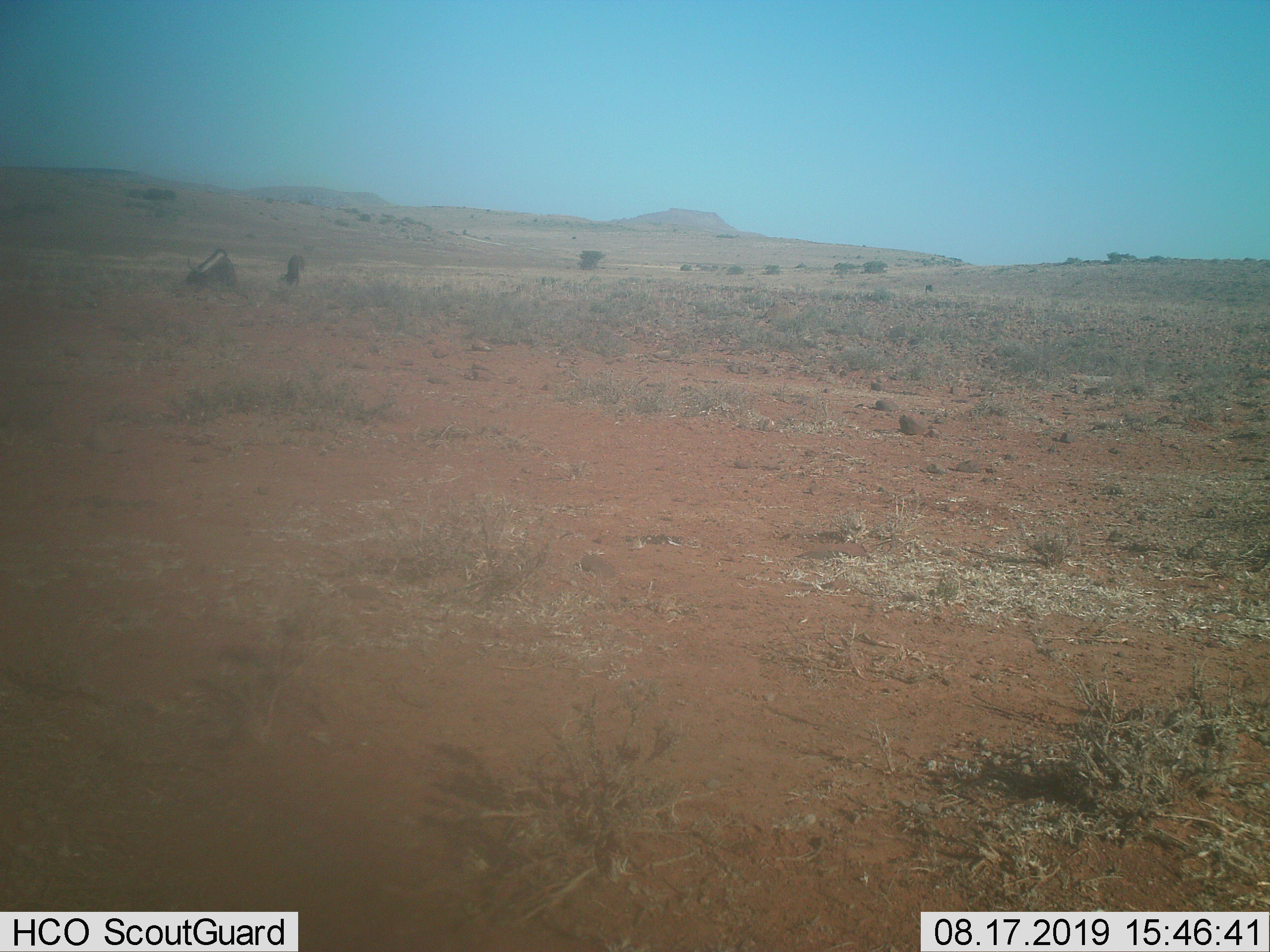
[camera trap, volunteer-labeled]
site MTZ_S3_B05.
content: unidentified animal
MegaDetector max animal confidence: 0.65